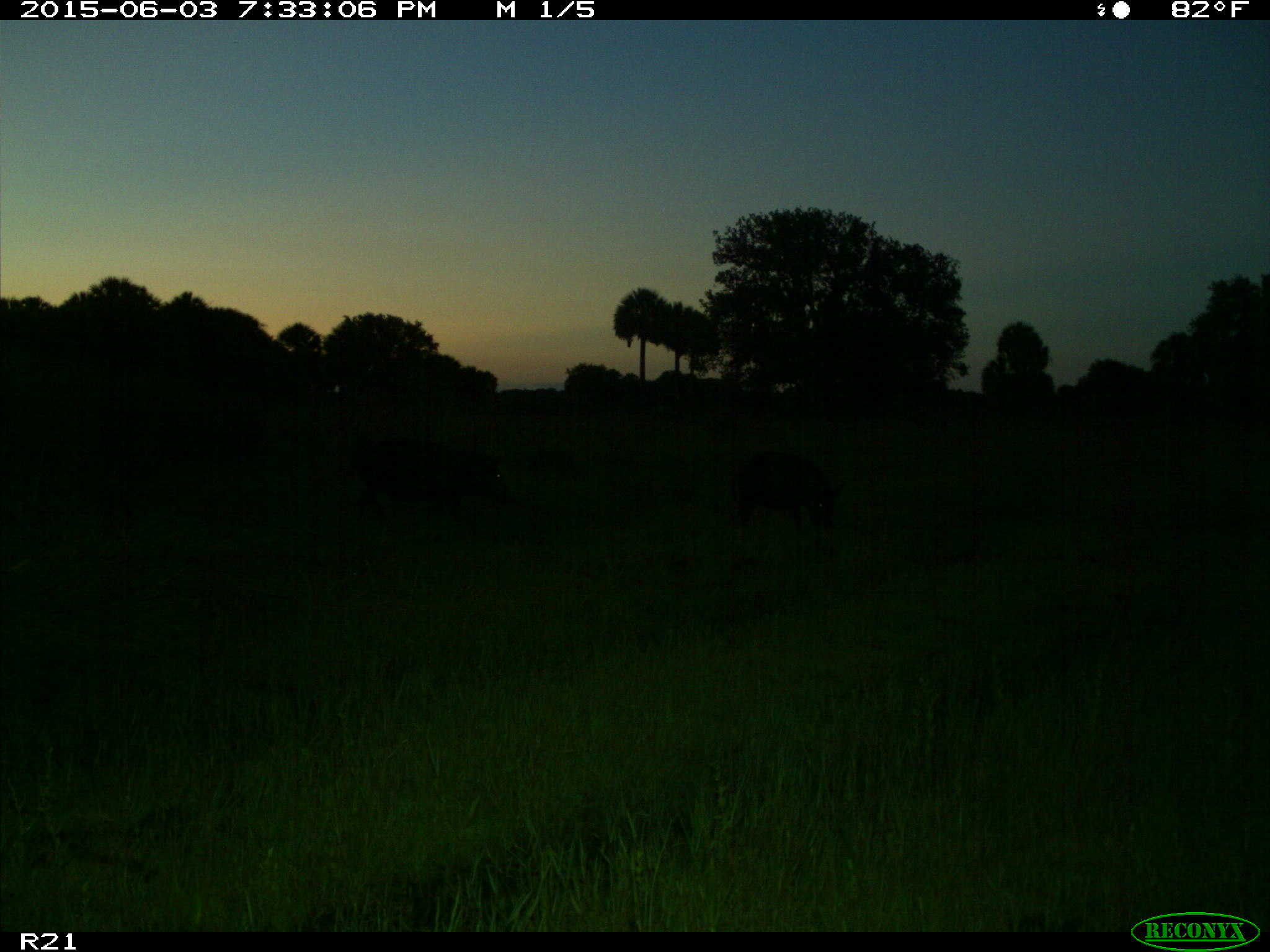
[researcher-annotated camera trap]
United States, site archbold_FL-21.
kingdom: Animalia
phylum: Chordata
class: Mammalia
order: Artiodactyla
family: Suidae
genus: Sus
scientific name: Sus scrofa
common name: wild boar